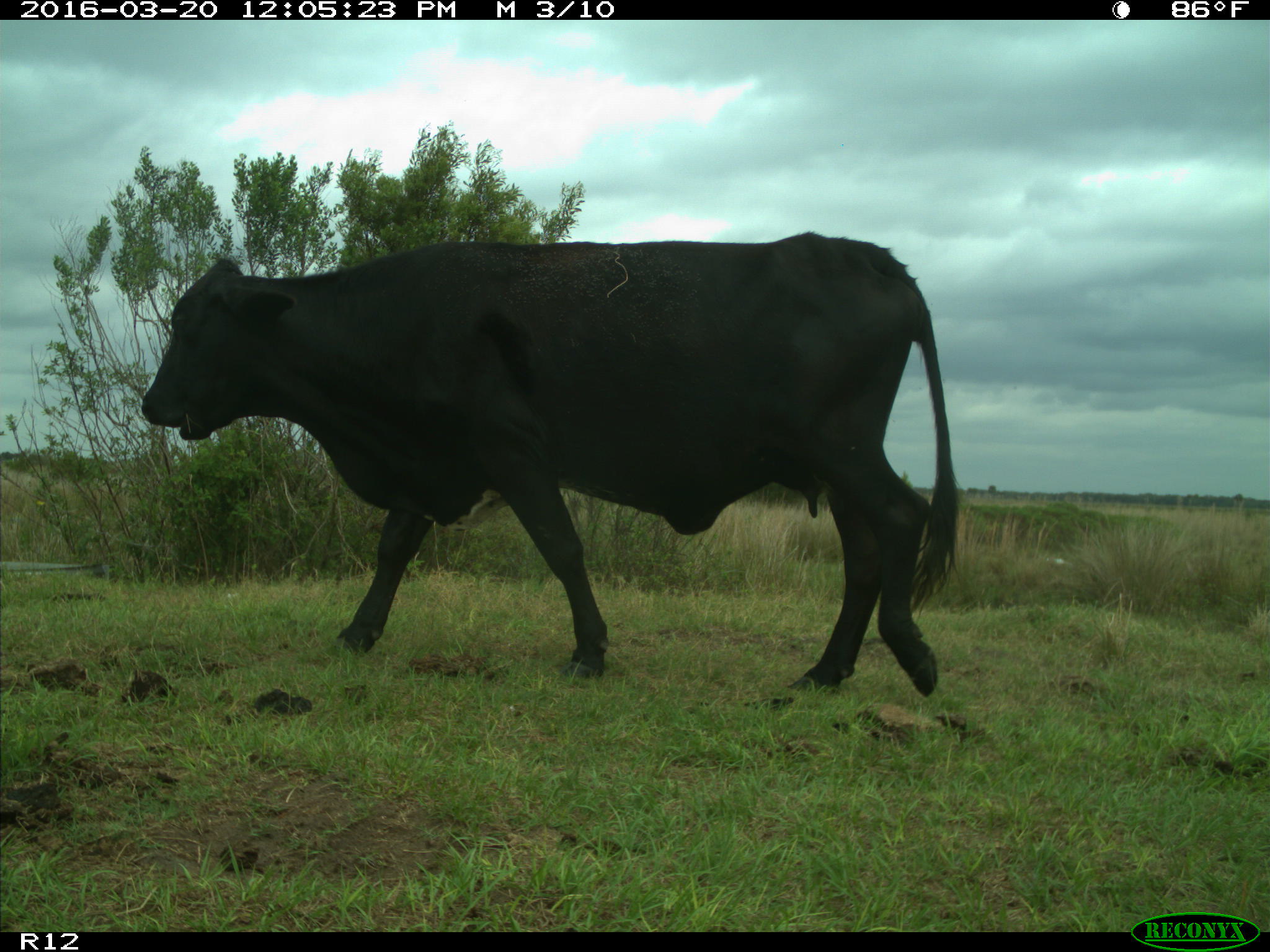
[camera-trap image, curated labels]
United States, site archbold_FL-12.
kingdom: Animalia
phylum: Chordata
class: Mammalia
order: Artiodactyla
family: Bovidae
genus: Bos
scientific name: Bos taurus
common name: domestic cow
Bos taurus (domestic cow).